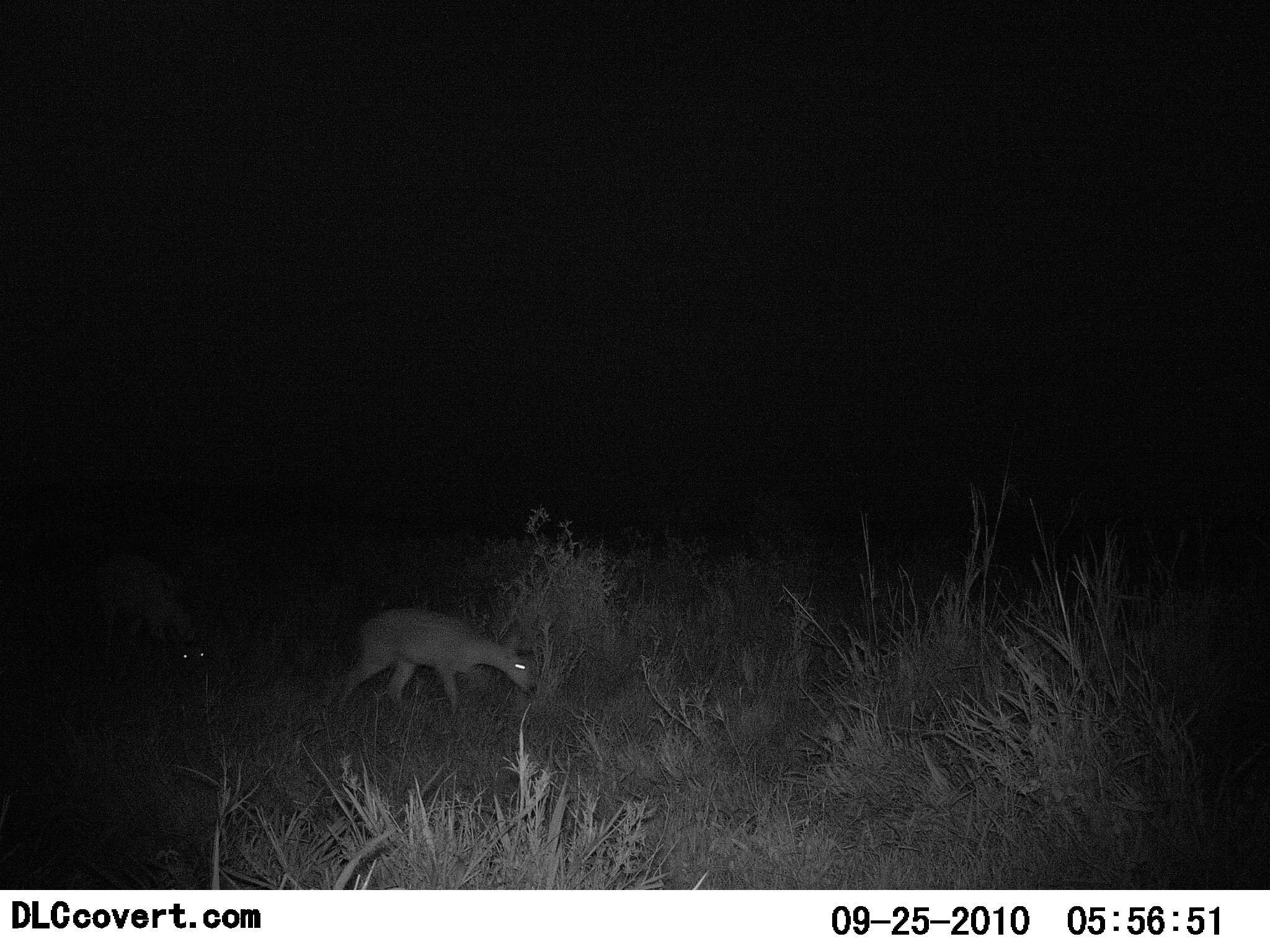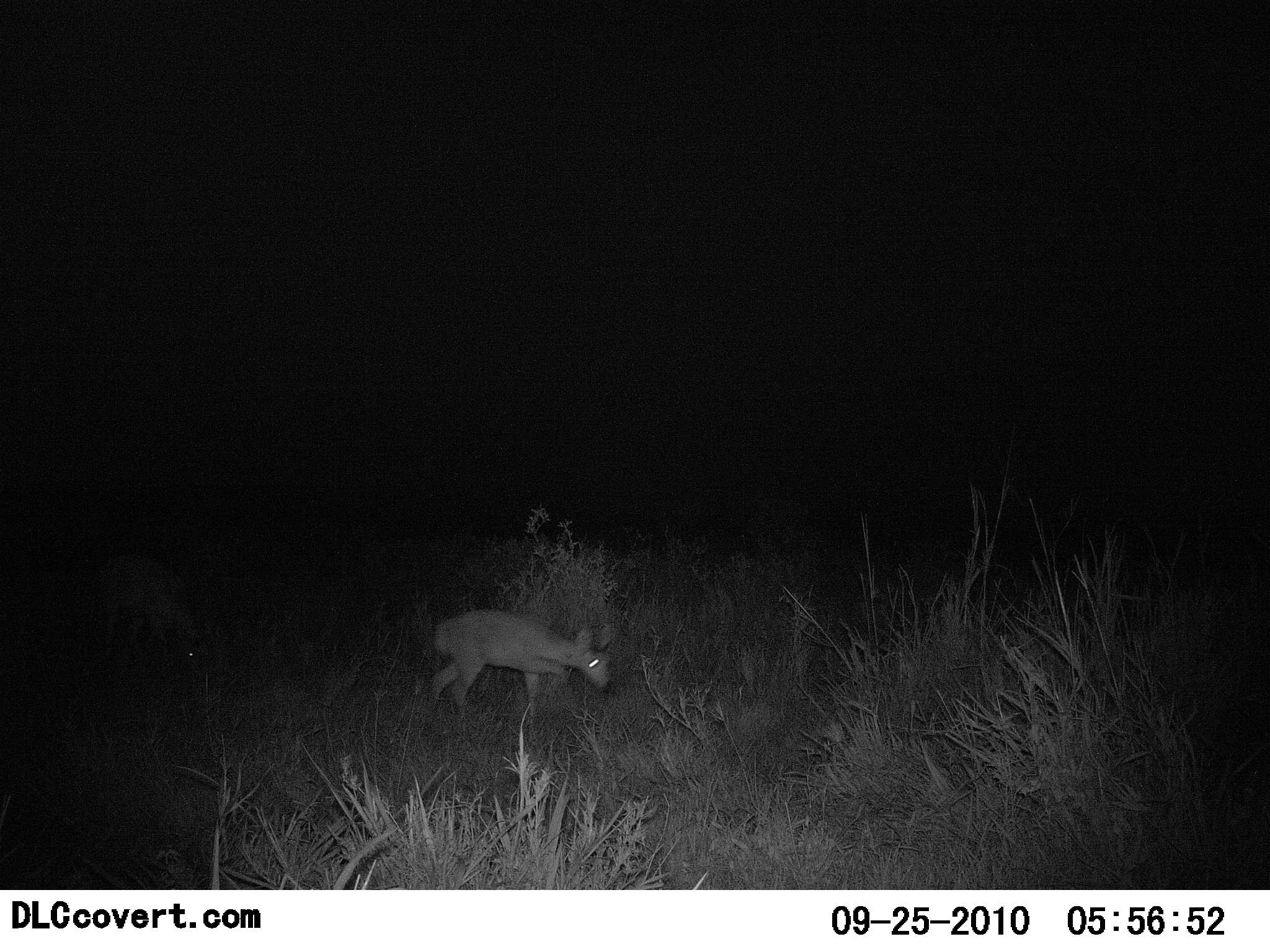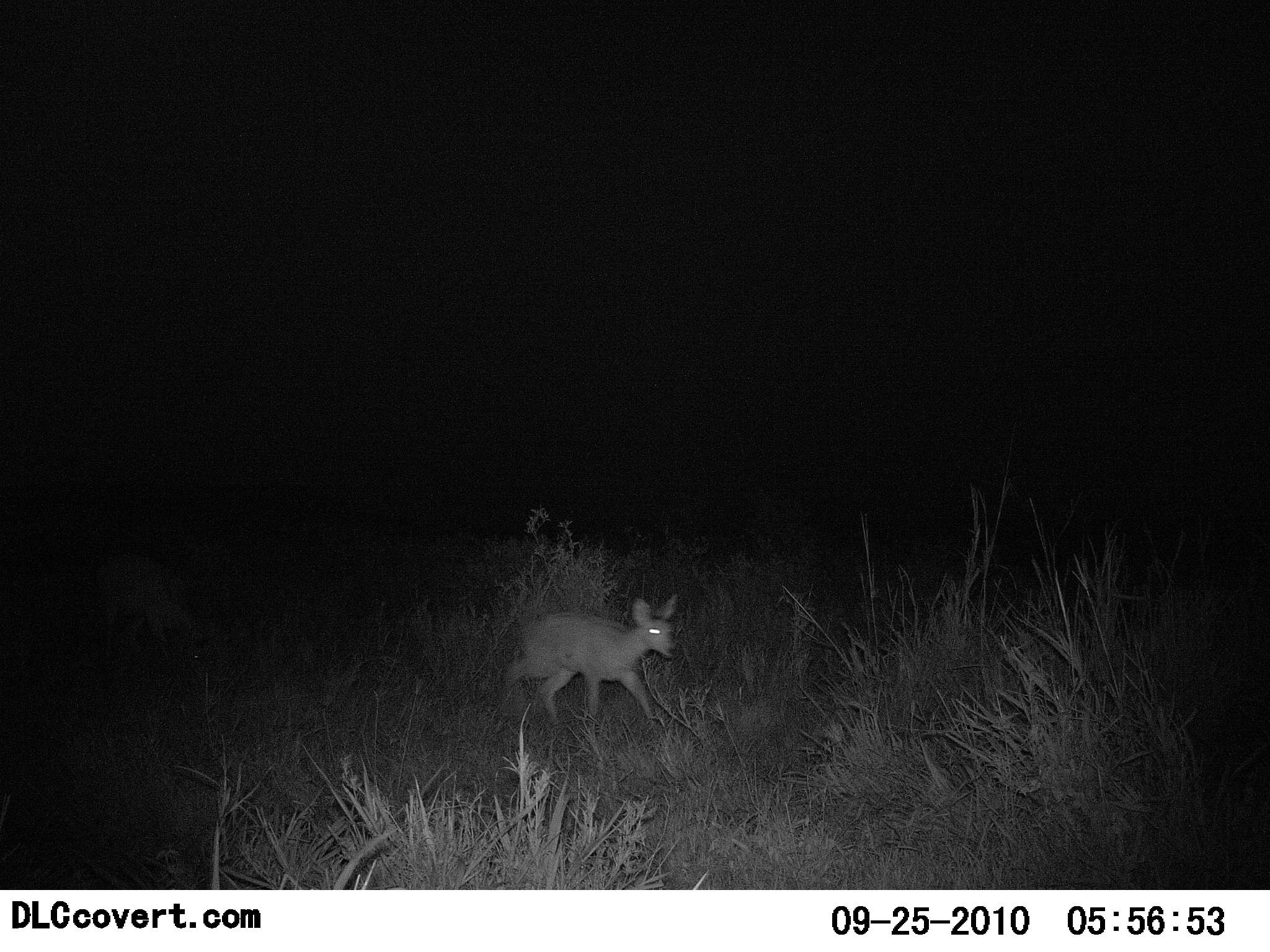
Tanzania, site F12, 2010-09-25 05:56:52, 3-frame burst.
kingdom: Animalia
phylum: Chordata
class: Mammalia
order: Artiodactyla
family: Bovidae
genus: Madoqua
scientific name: Madoqua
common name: dikdik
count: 2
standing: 18%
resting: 0%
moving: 91%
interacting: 0%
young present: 0%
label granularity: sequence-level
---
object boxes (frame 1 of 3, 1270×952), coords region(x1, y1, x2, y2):
animal: region(18, 598, 256, 744); region(338, 607, 541, 717)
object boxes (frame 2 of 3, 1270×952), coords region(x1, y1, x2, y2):
animal: region(21, 589, 266, 775); region(415, 608, 616, 729)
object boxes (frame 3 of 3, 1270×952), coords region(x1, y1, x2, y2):
animal: region(19, 606, 237, 780); region(500, 594, 687, 729)